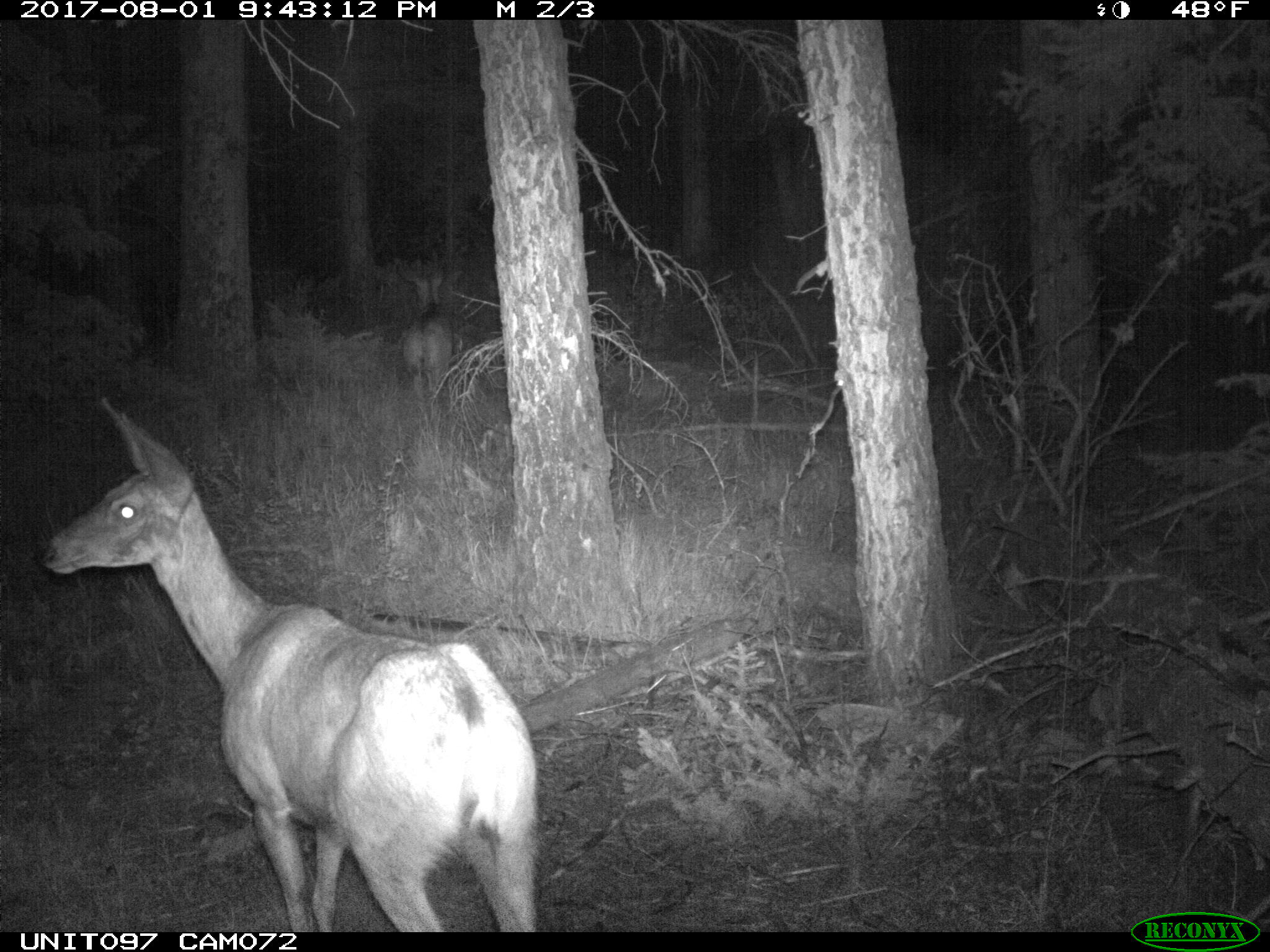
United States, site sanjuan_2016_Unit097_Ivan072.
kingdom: Animalia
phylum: Chordata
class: Mammalia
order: Artiodactyla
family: Cervidae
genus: Odocoileus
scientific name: Odocoileus hemionus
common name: mule deer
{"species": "Odocoileus hemionus (mule deer)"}